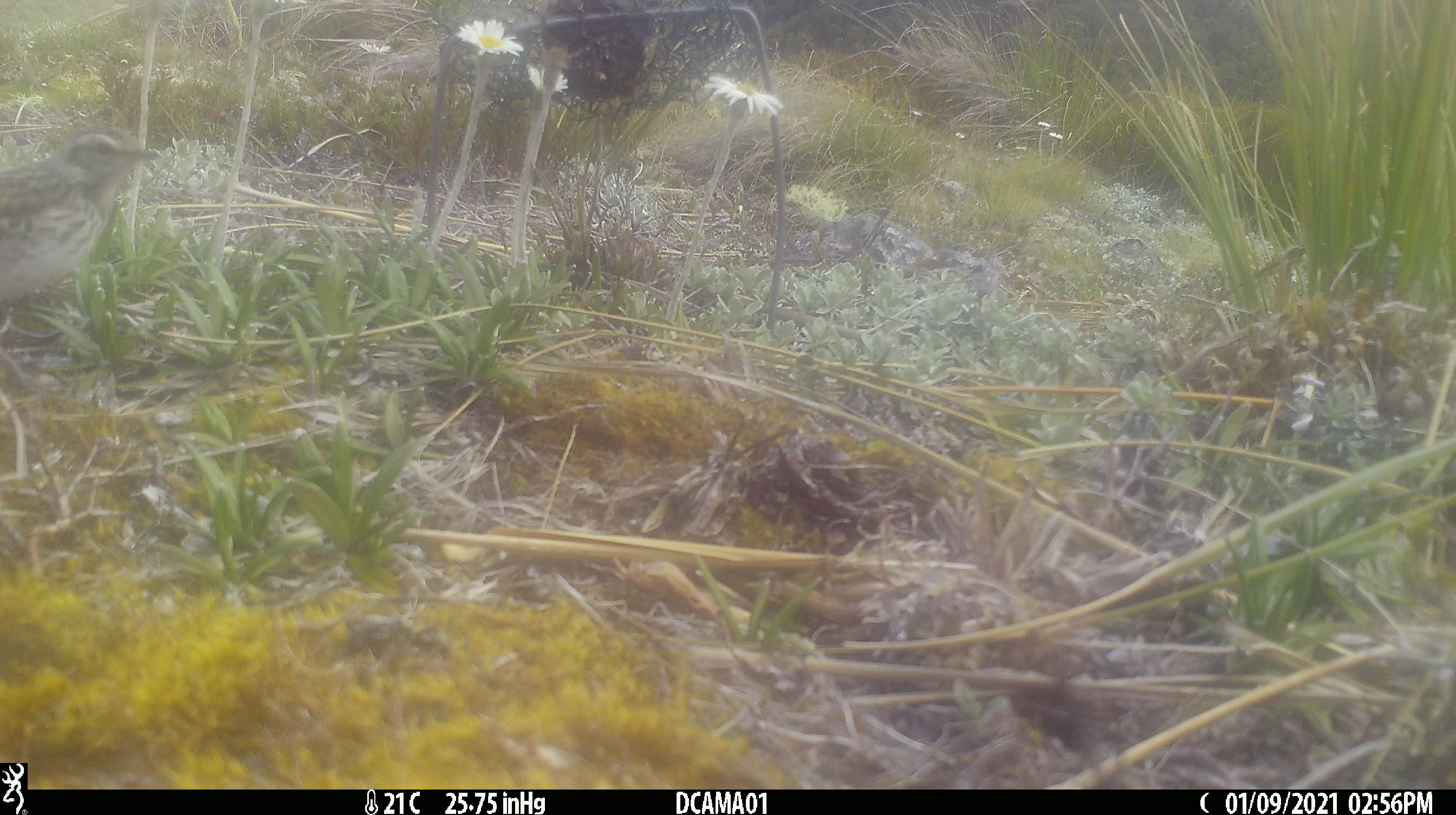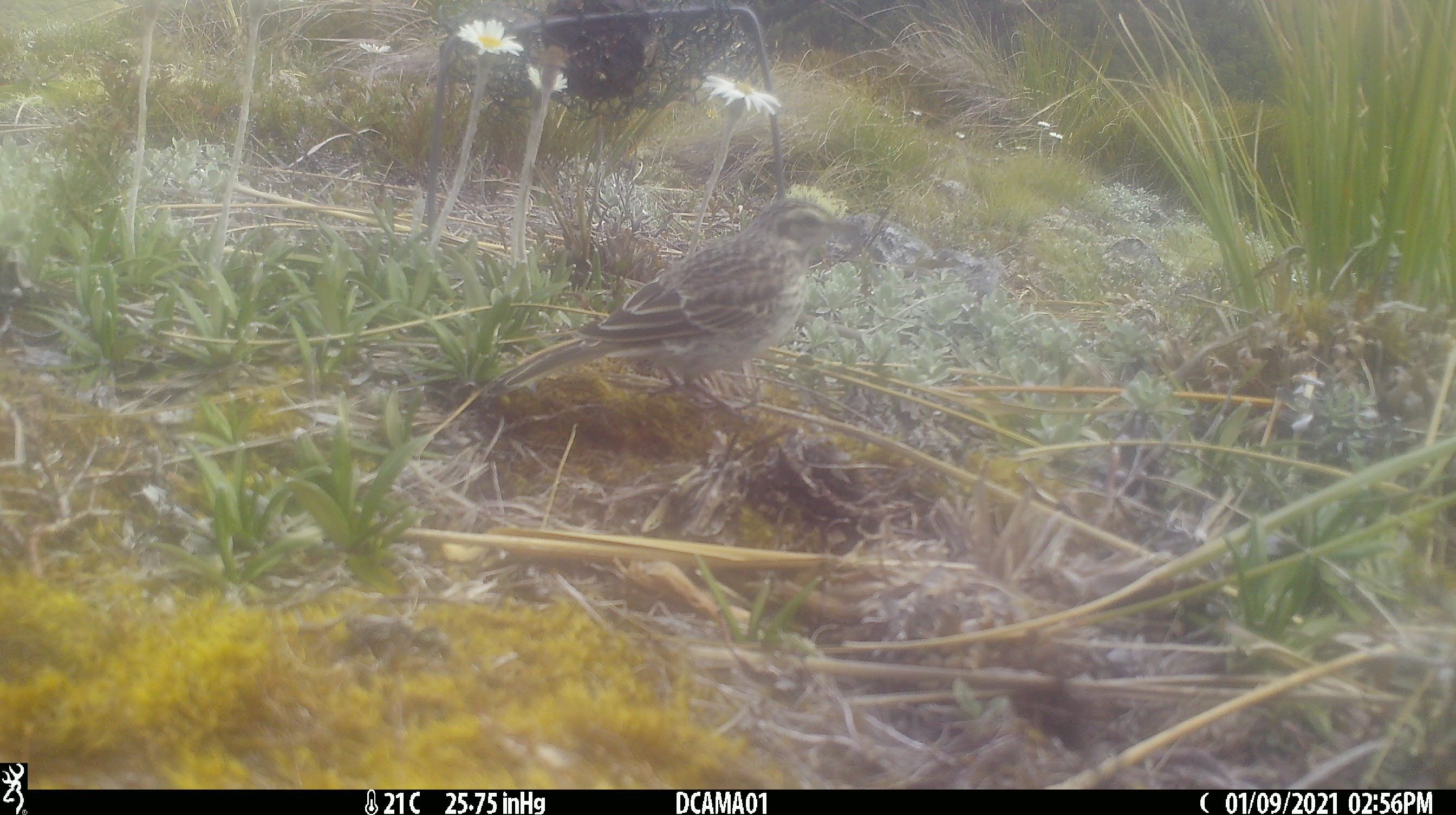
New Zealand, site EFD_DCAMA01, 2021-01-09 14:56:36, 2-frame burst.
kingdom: Animalia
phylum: Chordata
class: Aves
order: Passeriformes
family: Motacillidae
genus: Anthus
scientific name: Anthus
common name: pipit